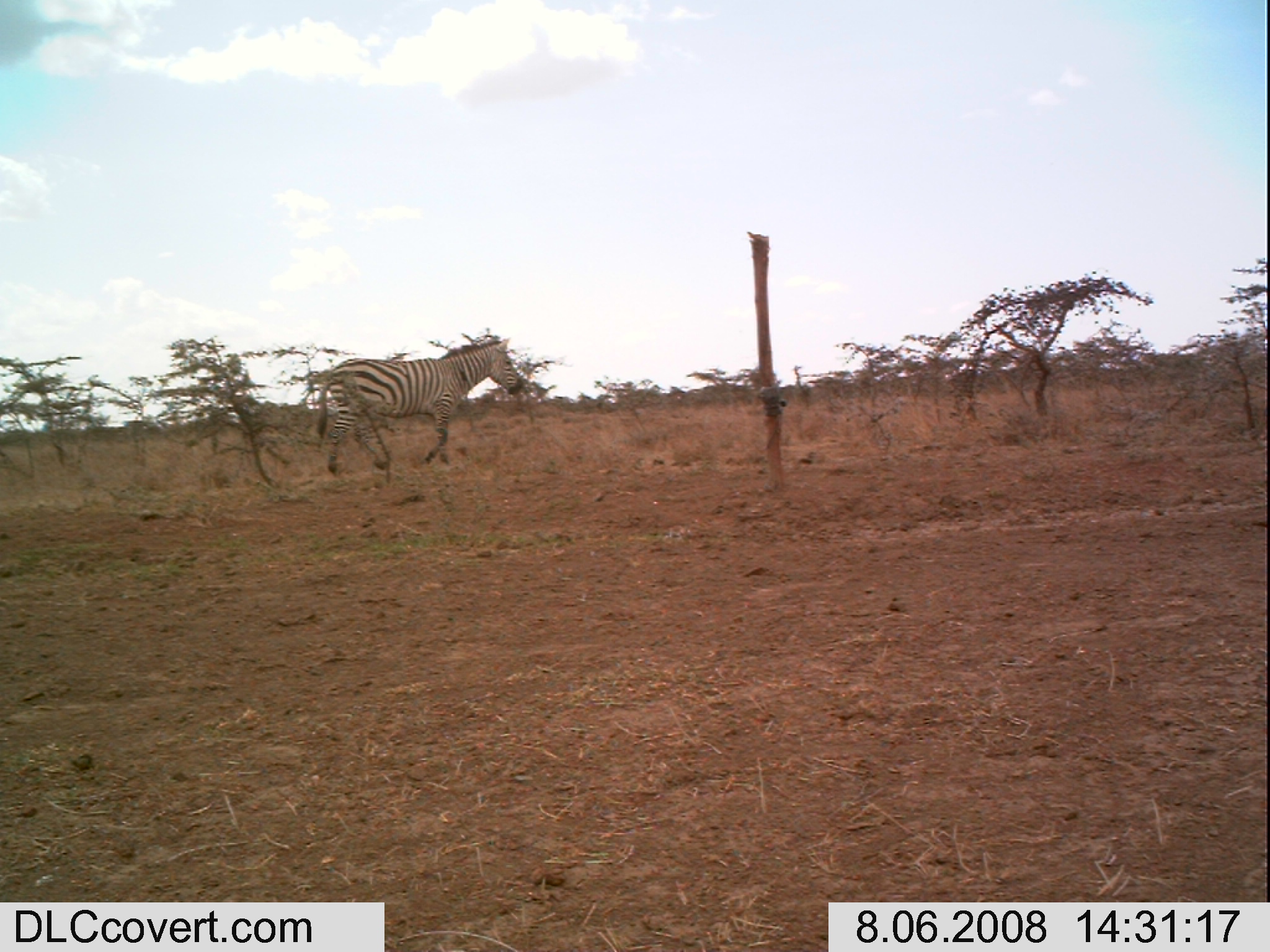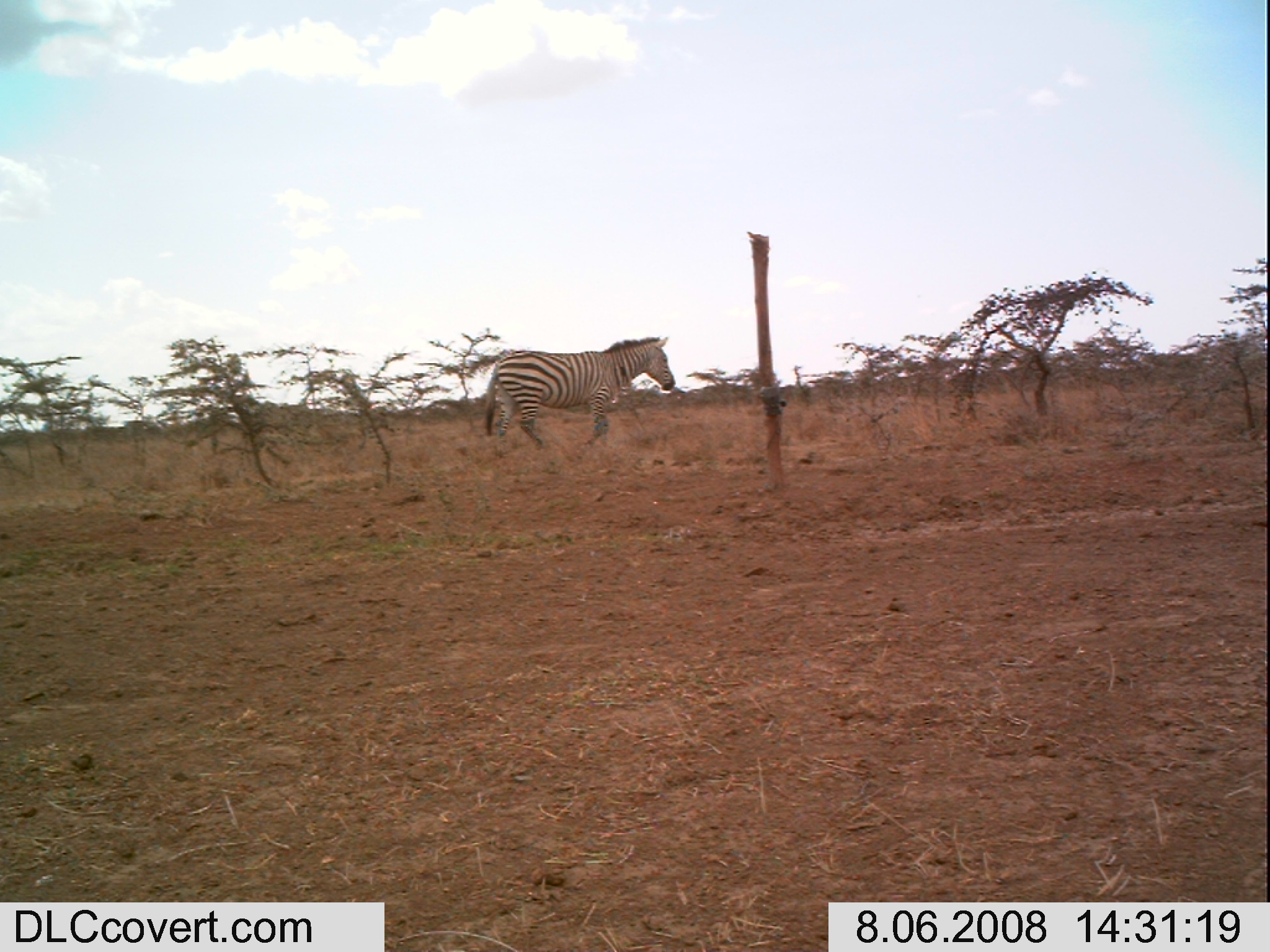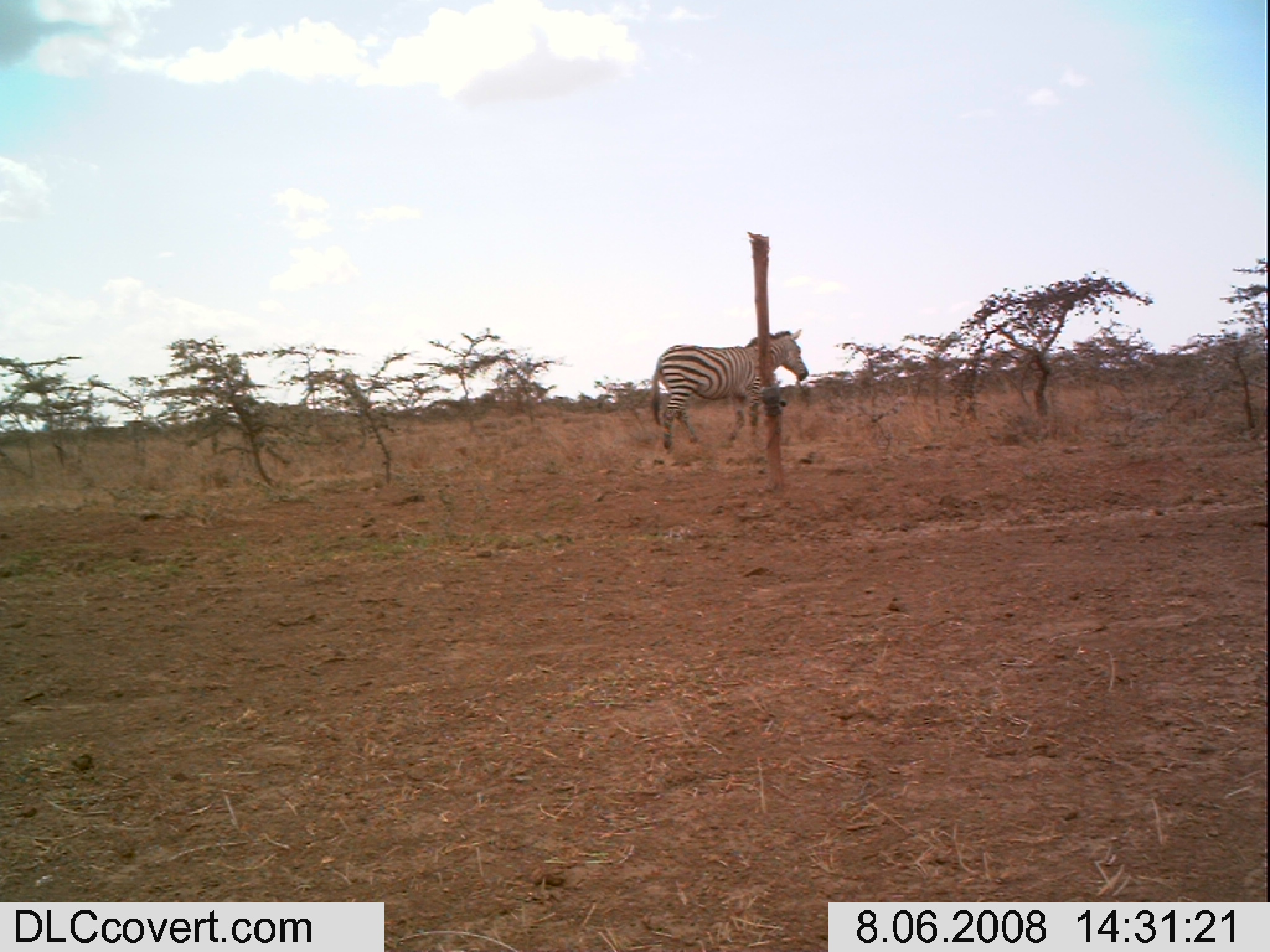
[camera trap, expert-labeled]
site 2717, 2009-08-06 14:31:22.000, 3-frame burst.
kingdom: Animalia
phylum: Chordata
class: Mammalia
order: Perissodactyla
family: Equidae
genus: Equus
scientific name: Equus quagga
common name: plains zebra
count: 1